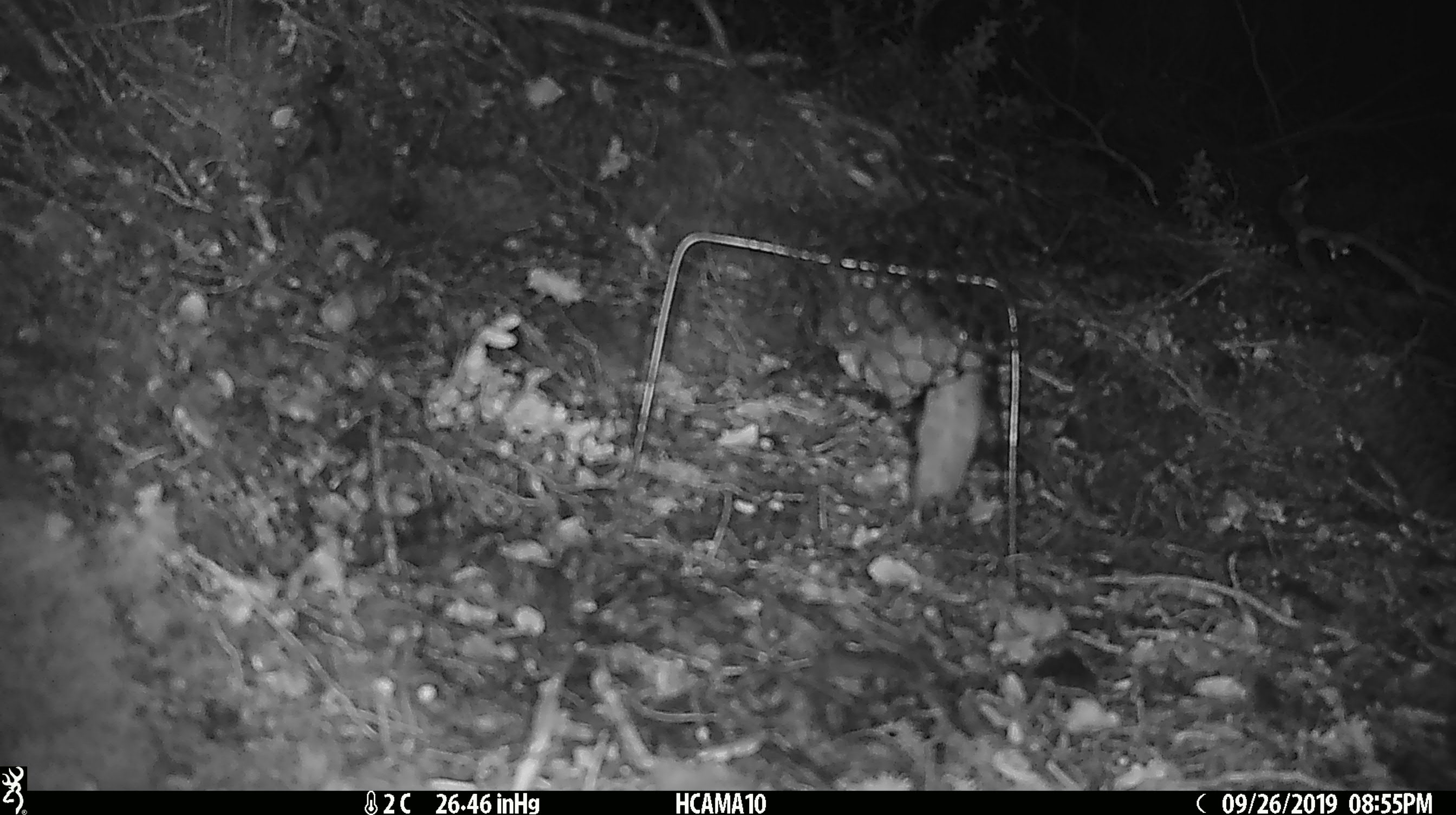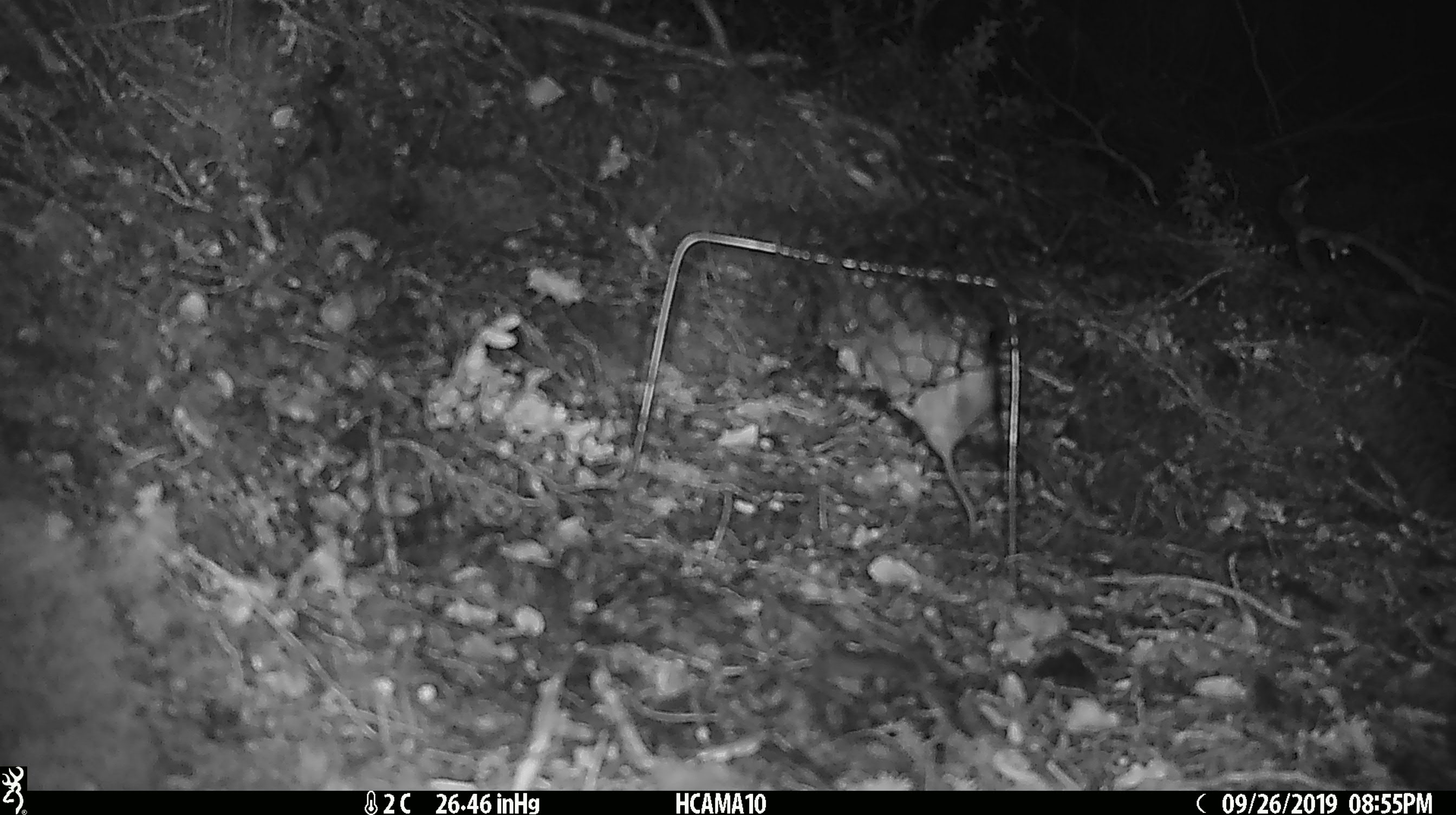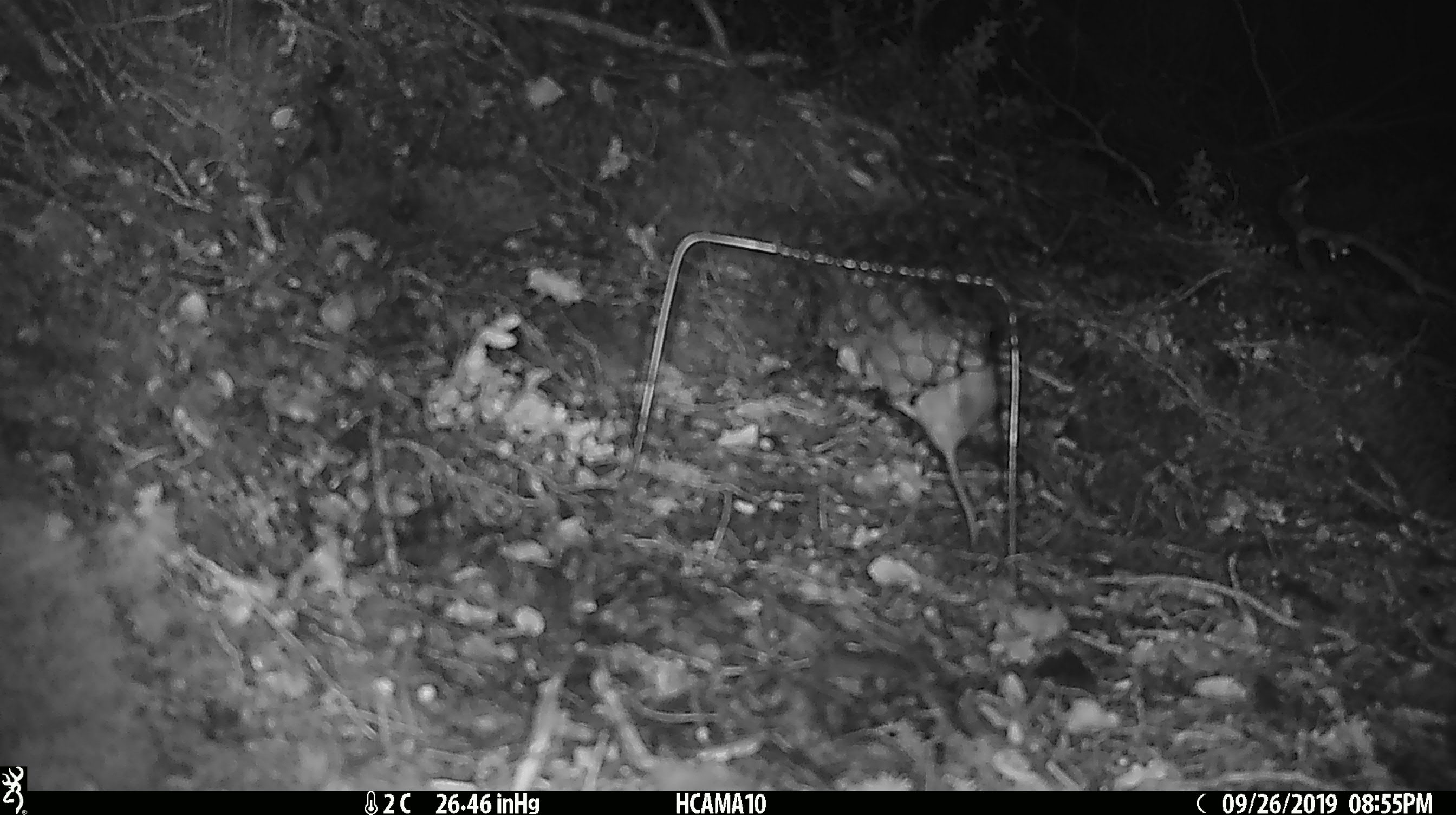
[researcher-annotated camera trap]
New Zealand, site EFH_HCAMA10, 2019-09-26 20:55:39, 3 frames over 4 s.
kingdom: Animalia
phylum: Chordata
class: Mammalia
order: Rodentia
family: Muridae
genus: Mus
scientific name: Mus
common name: mouse